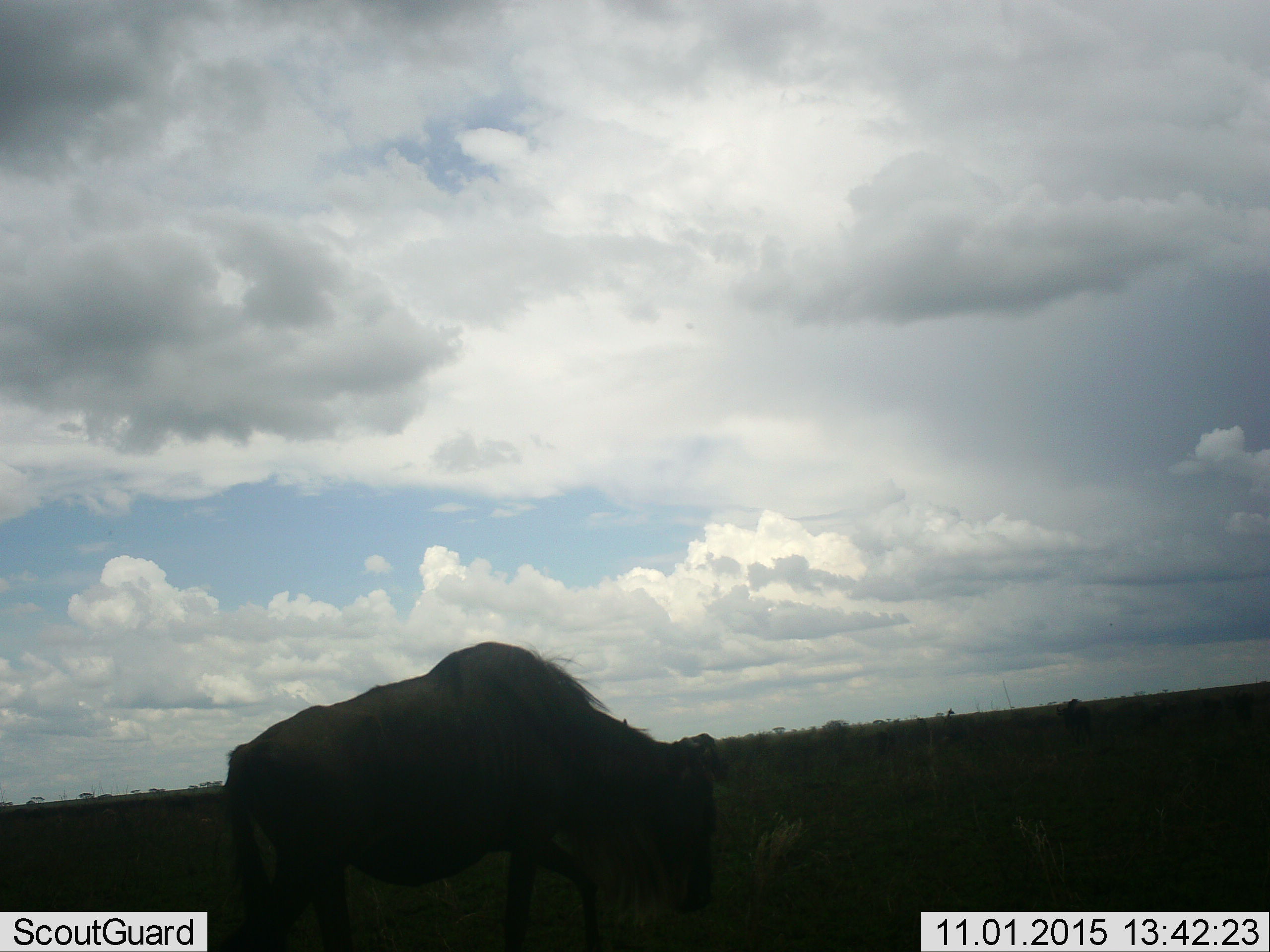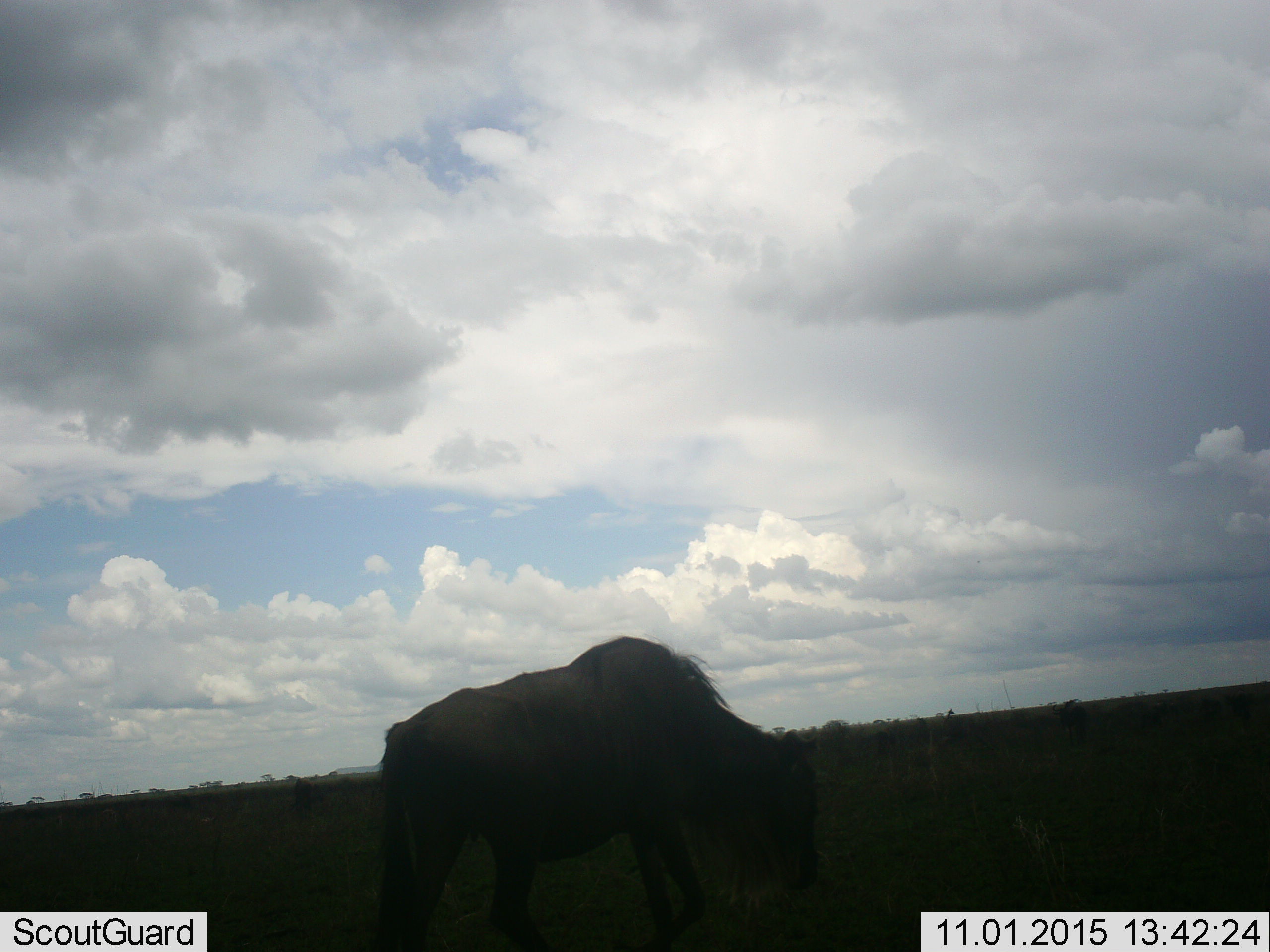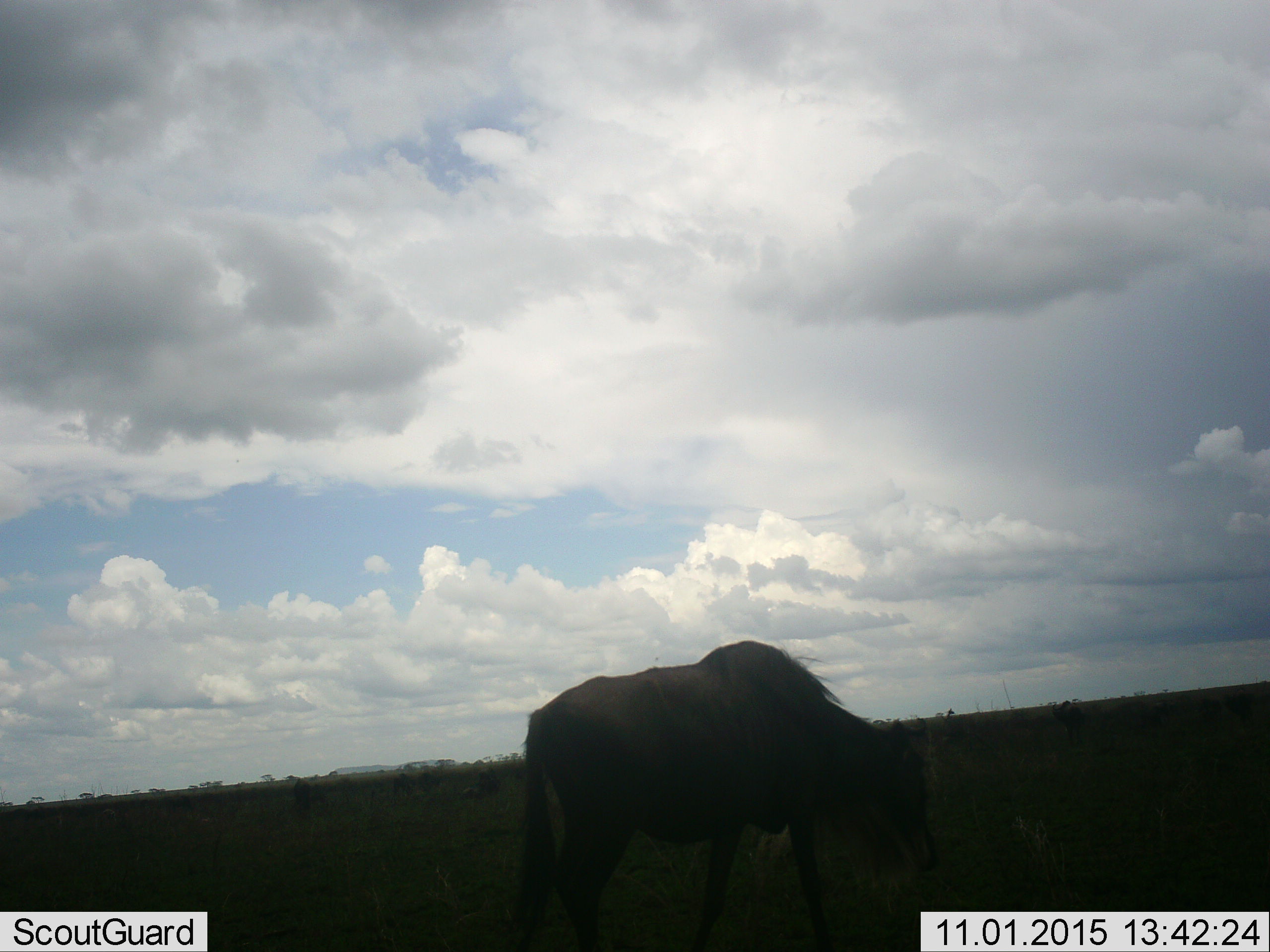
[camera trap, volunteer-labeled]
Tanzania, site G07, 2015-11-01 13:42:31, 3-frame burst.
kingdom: Animalia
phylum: Chordata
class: Mammalia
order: Artiodactyla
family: Bovidae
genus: Connochaetes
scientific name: Connochaetes taurinus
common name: blue wildebeest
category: wildebeest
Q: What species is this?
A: Wildebeest (blue wildebeest) (Connochaetes taurinus).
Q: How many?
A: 1.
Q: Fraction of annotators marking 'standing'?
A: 22%.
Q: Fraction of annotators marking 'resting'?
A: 0%.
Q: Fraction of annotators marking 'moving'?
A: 89%.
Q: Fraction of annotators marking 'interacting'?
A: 0%.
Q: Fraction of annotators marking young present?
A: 0%.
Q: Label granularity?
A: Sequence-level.